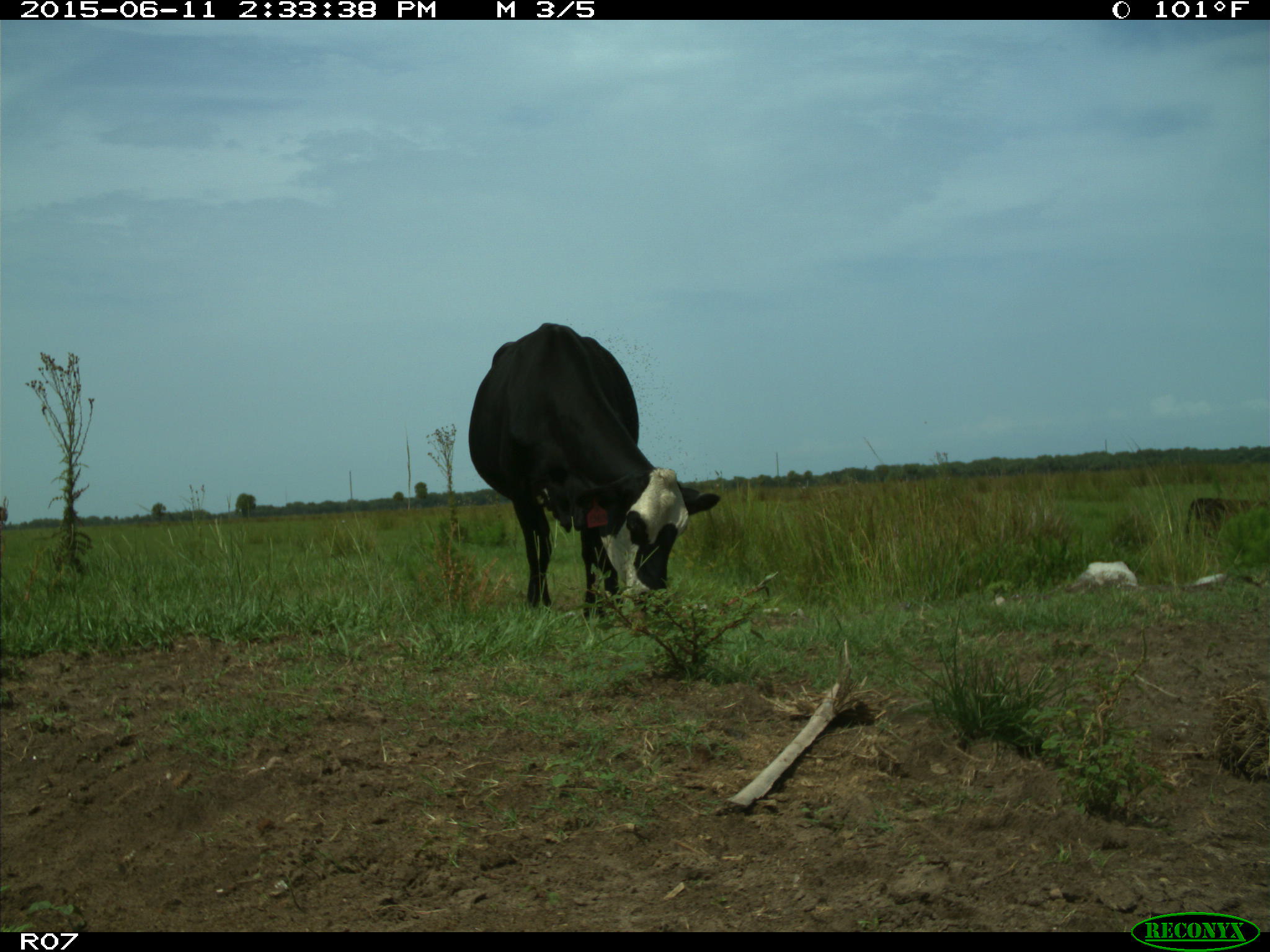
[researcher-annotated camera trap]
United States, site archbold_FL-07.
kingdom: Animalia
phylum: Chordata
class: Mammalia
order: Artiodactyla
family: Bovidae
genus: Bos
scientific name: Bos taurus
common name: domestic cow